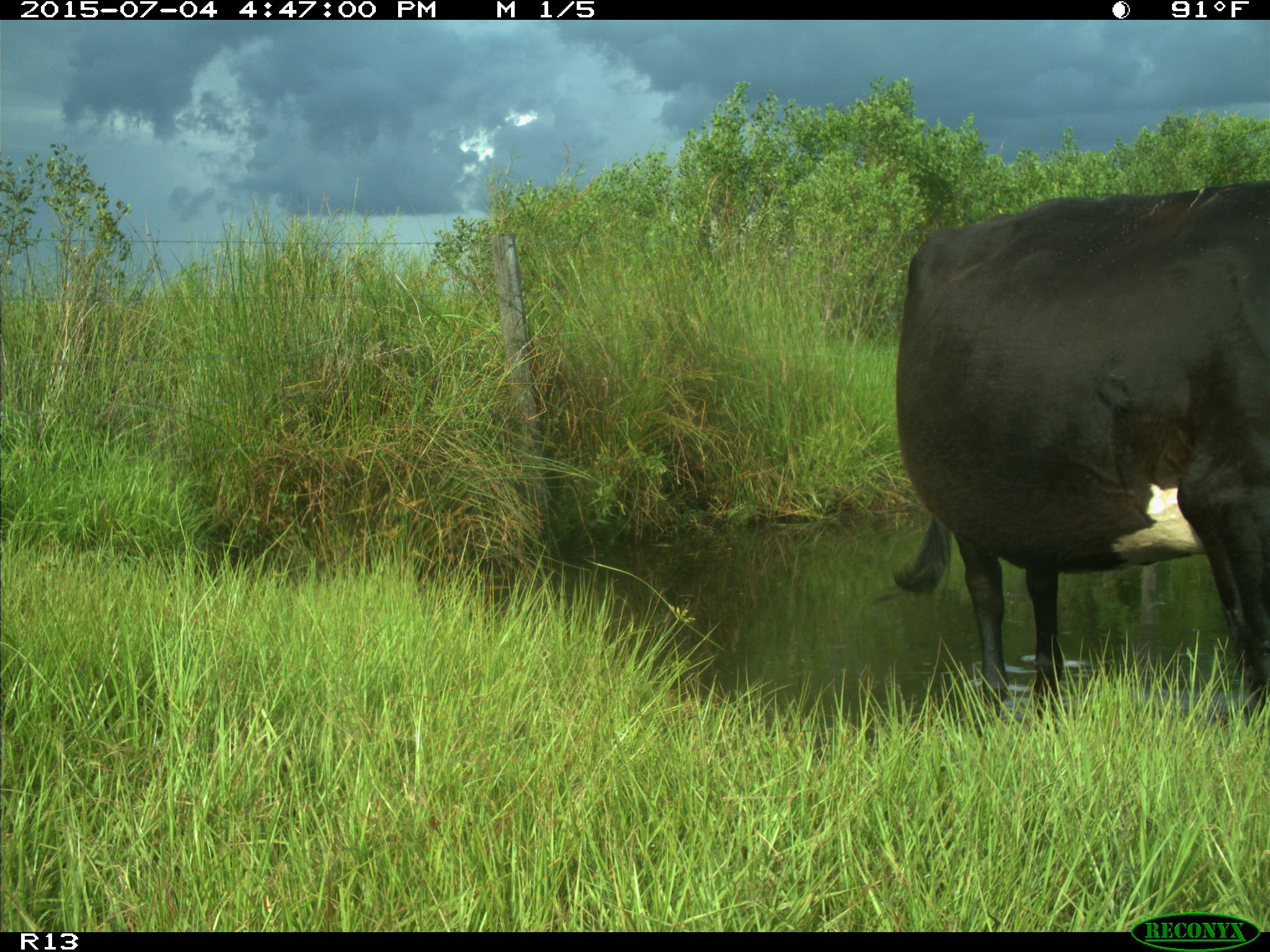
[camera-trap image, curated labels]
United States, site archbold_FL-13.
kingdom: Animalia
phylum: Chordata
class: Mammalia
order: Artiodactyla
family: Bovidae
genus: Bos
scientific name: Bos taurus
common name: domestic cow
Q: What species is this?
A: Bos taurus (domestic cow).